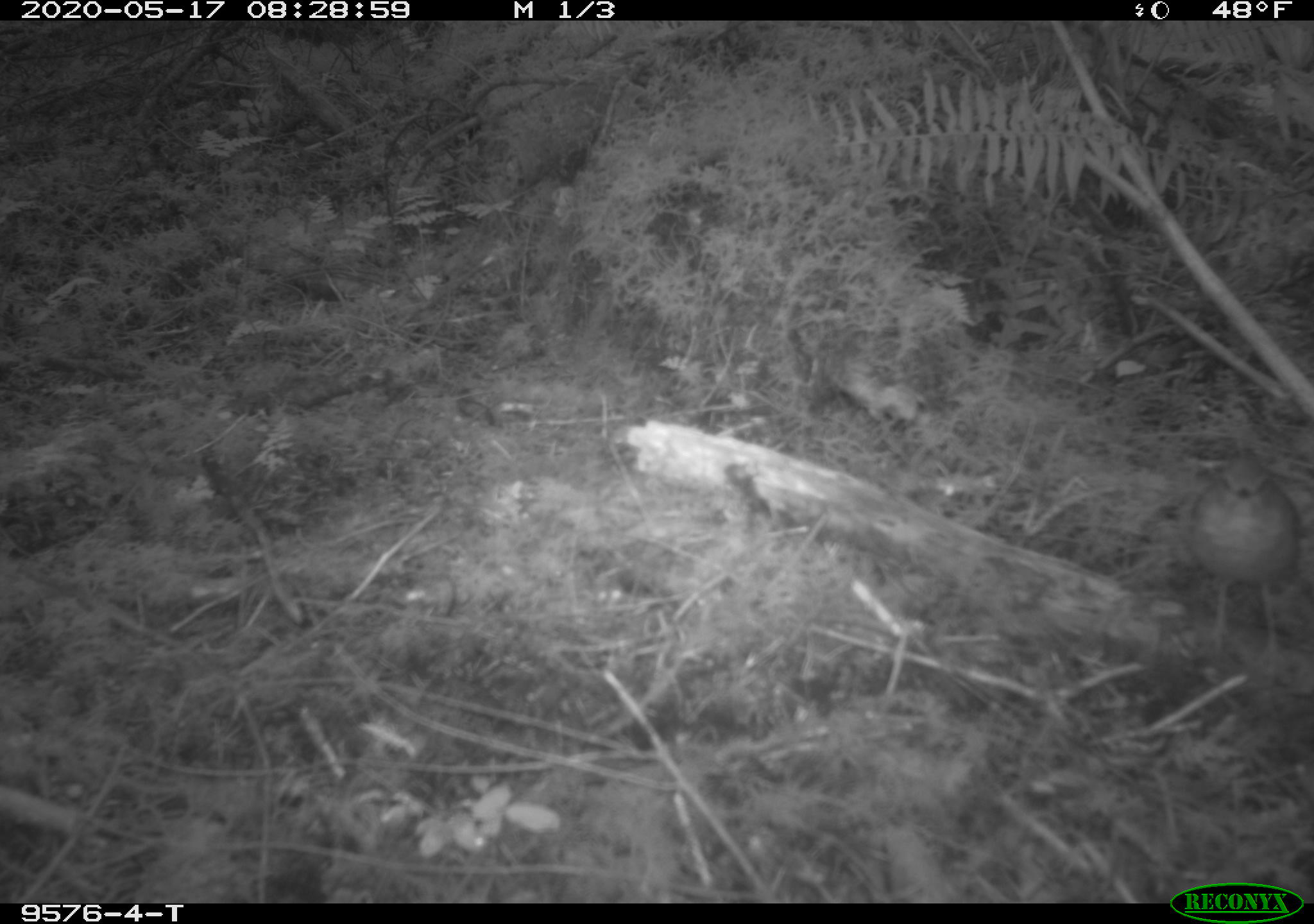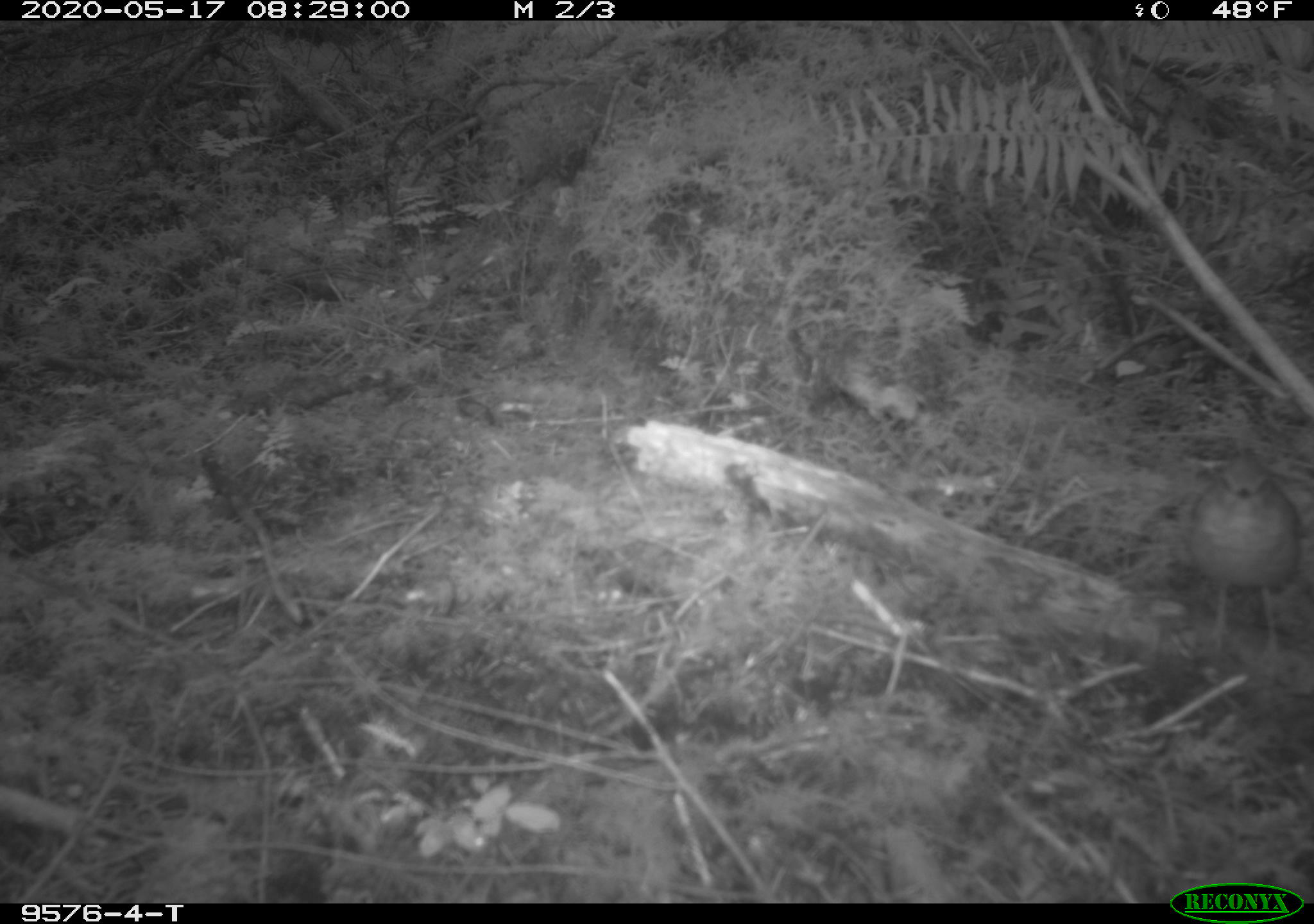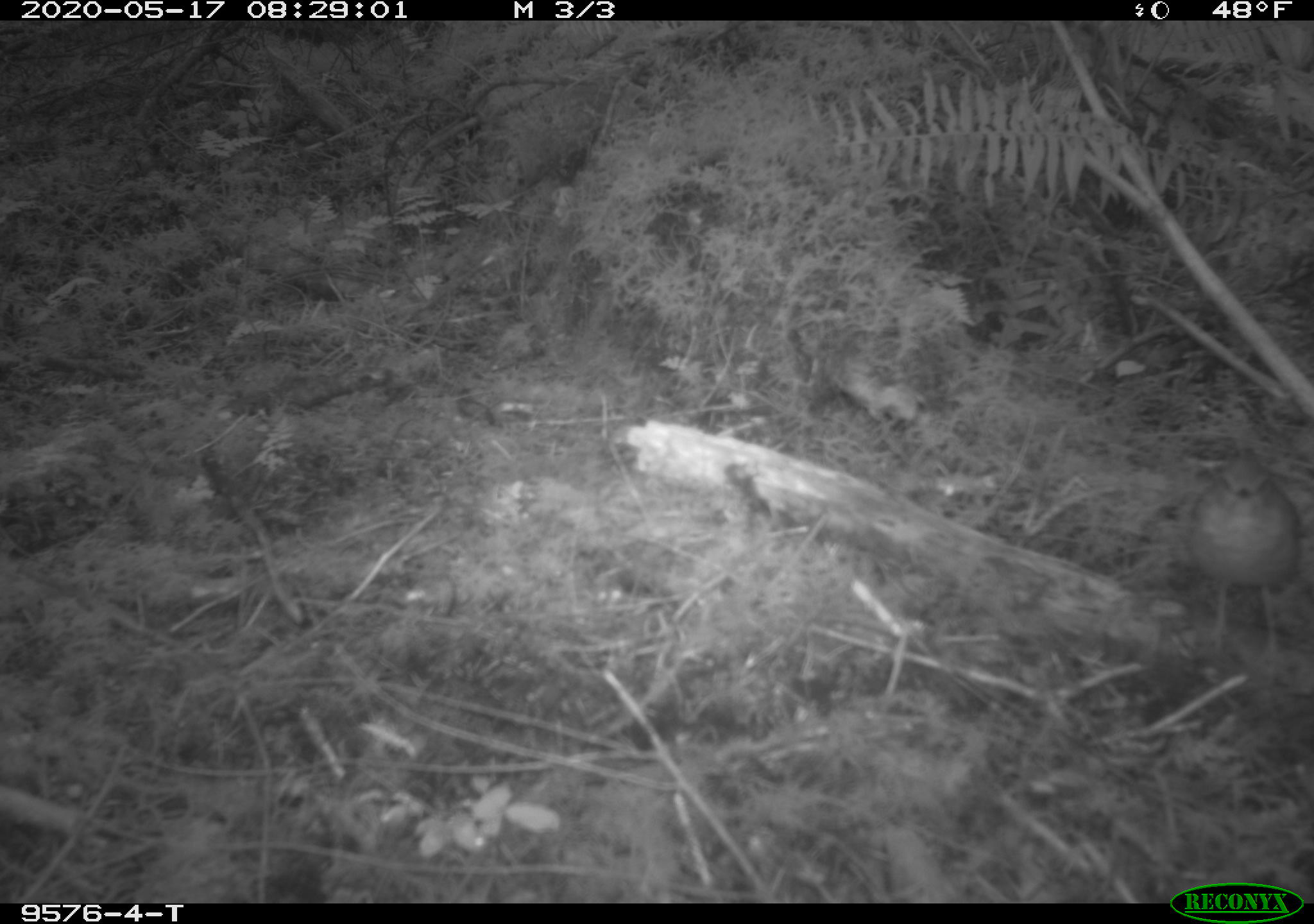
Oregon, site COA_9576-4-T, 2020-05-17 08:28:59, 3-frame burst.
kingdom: Animalia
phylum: Chordata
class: Aves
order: Passeriformes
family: Turdidae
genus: Catharus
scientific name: Catharus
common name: brown thrushes and nightingale-thrushes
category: catharus species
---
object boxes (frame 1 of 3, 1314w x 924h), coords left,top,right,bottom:
catharus species: 1190,452,1309,612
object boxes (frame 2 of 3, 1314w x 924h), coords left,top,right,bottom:
catharus species: 1182,459,1309,601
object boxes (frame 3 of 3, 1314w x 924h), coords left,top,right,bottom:
catharus species: 1183,451,1309,616